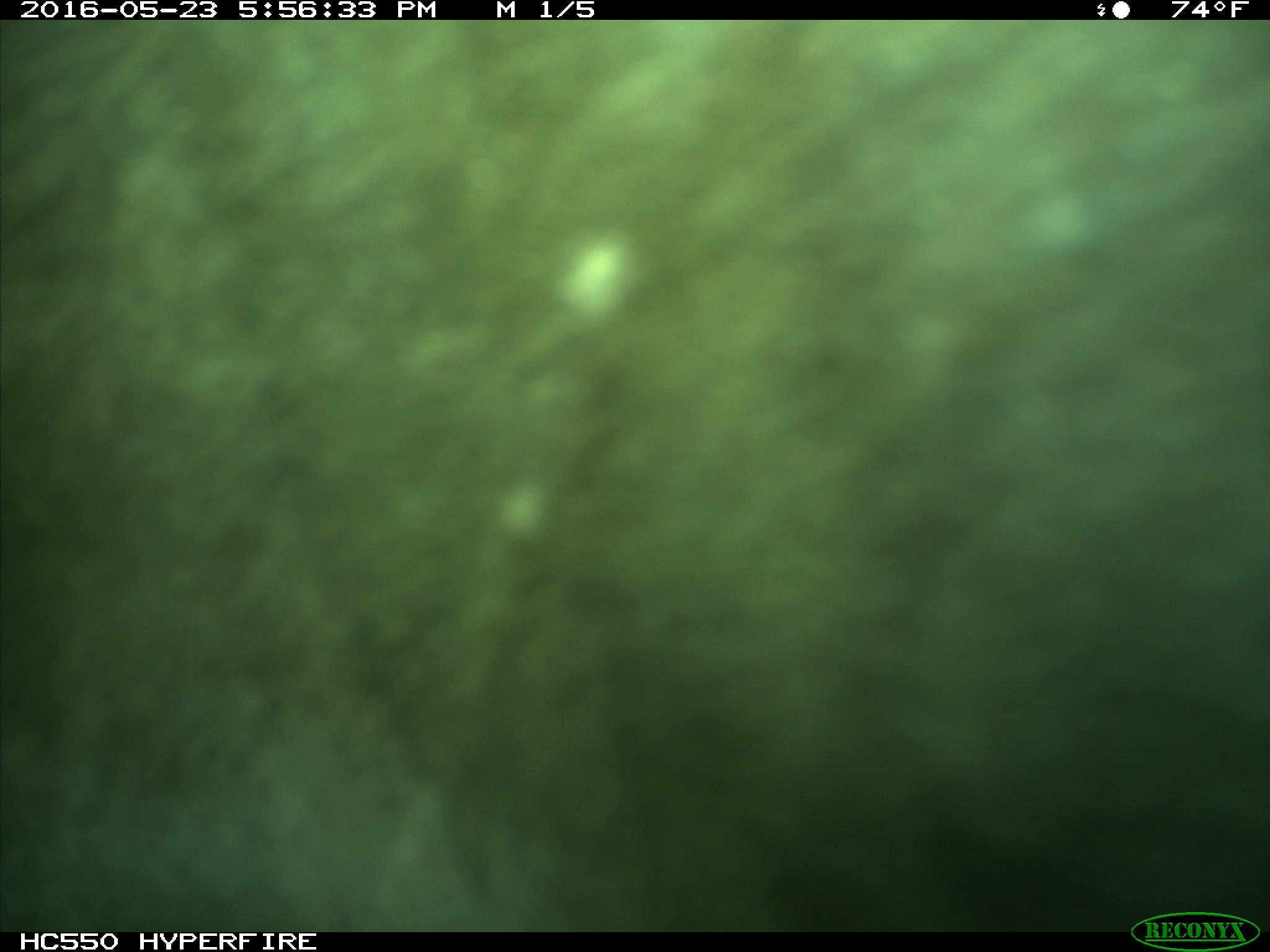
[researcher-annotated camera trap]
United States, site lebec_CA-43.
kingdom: Animalia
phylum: Chordata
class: Mammalia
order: Artiodactyla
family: Bovidae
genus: Bos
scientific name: Bos taurus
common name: domestic cow